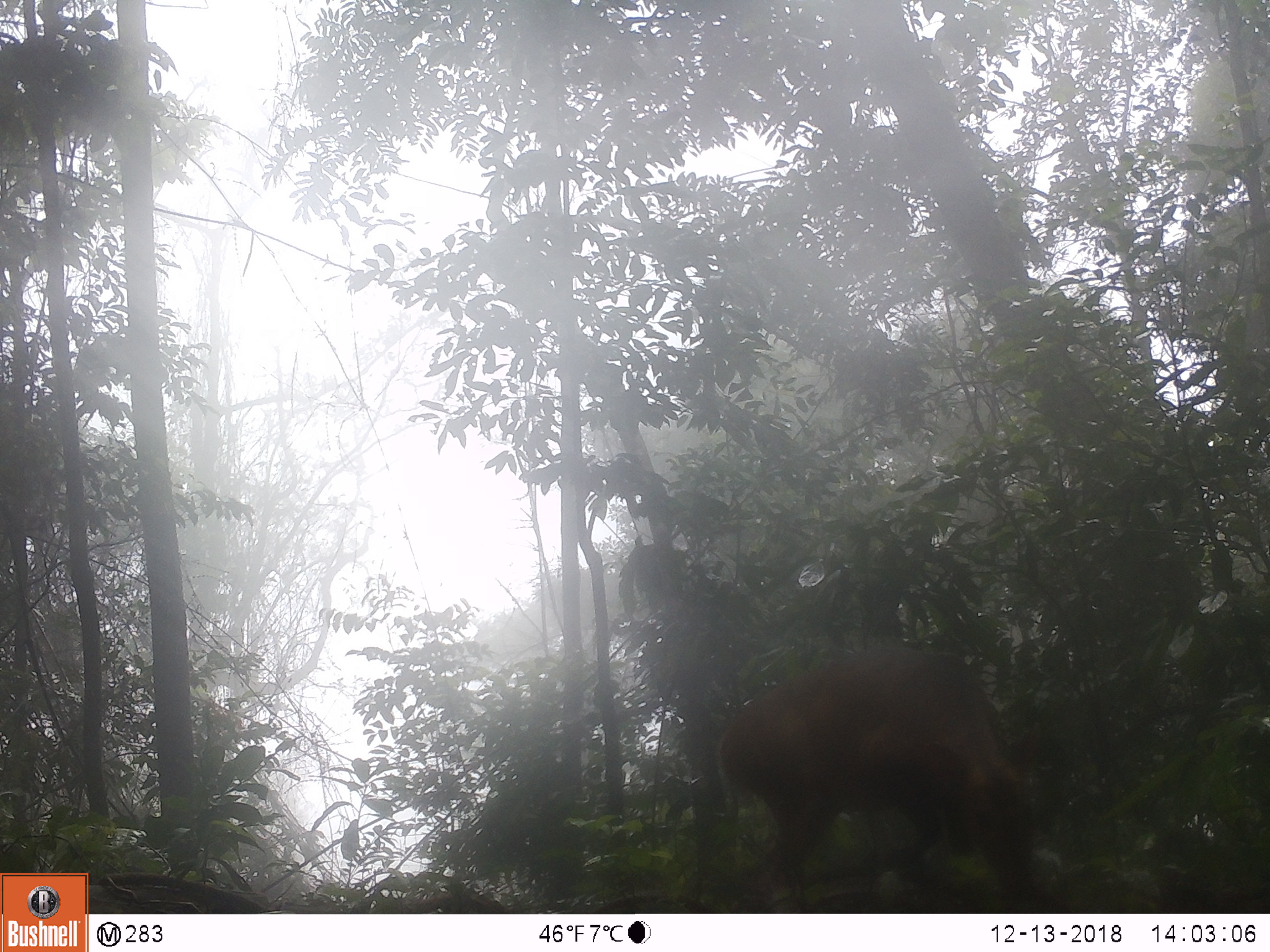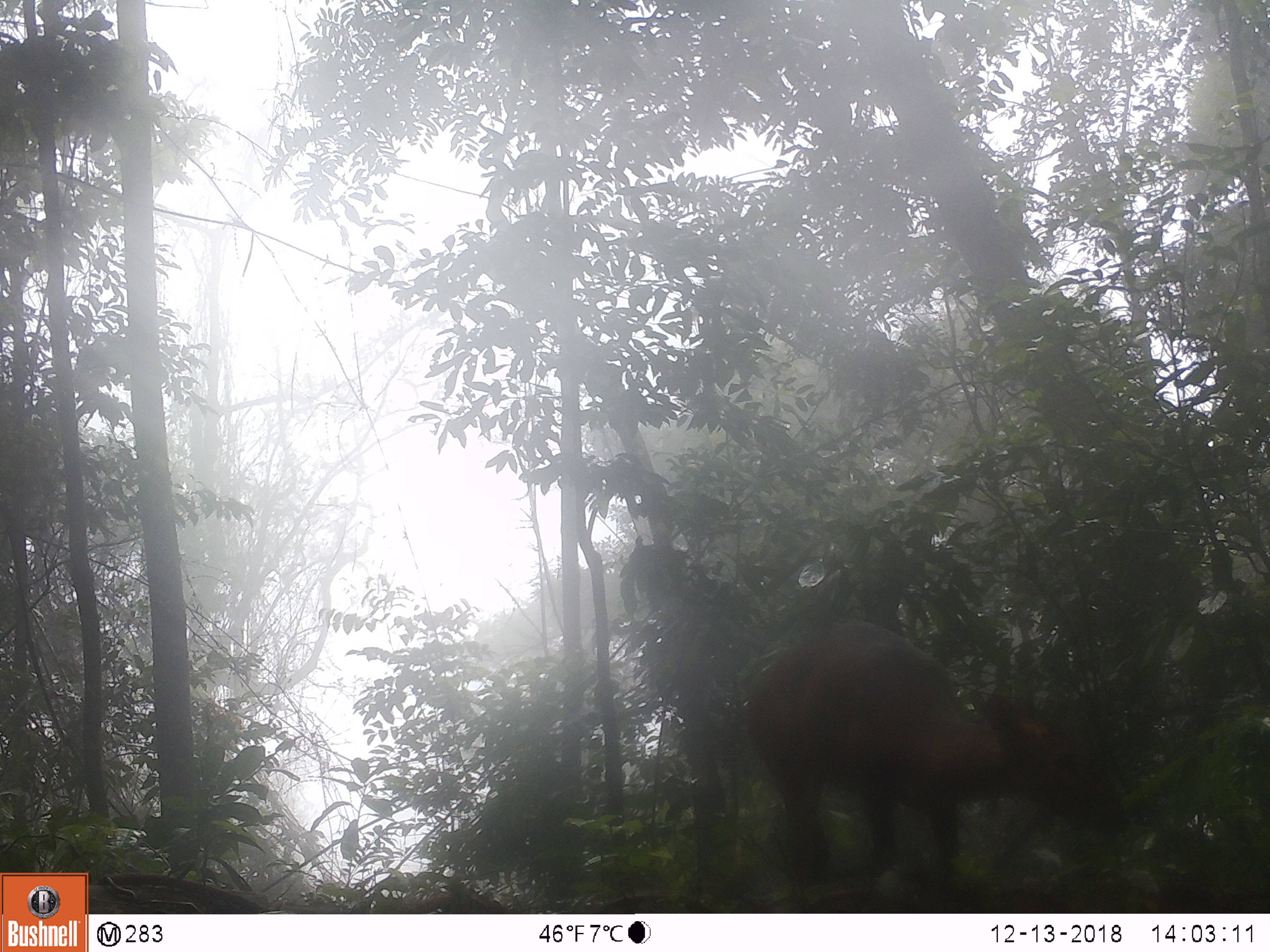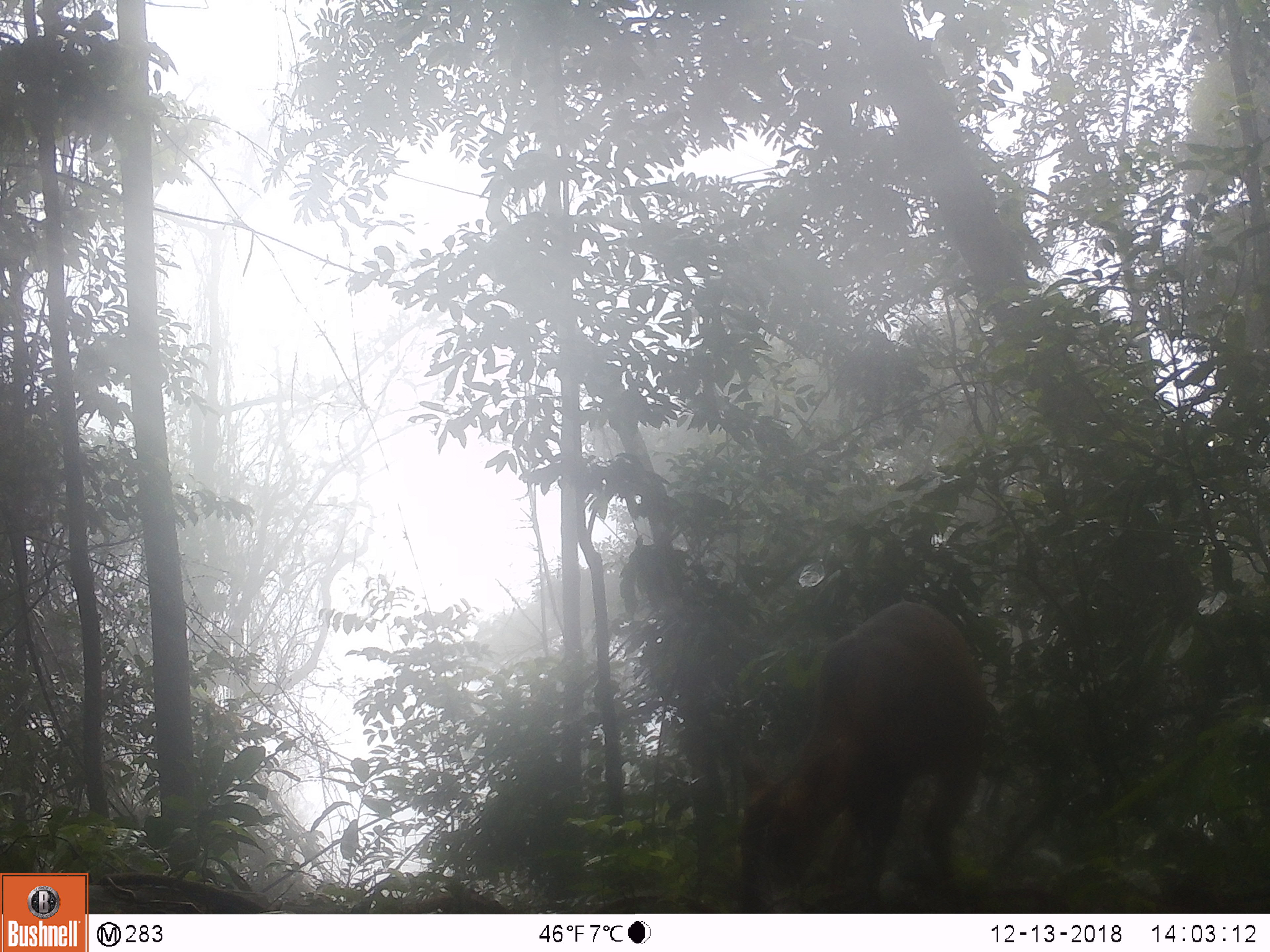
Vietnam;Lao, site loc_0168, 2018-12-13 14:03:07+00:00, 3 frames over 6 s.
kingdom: Animalia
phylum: Chordata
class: Mammalia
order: Artiodactyla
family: Cervidae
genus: Muntiacus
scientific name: Muntiacus vuquangensis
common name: large-antlered muntjac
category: large antlered muntjac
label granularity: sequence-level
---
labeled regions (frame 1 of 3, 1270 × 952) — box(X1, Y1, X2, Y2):
large antlered muntjac: box(717, 647, 1035, 913)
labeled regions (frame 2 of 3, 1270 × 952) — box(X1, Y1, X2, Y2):
large antlered muntjac: box(744, 620, 1128, 883)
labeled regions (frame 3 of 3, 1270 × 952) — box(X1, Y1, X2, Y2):
large antlered muntjac: box(738, 601, 987, 913)